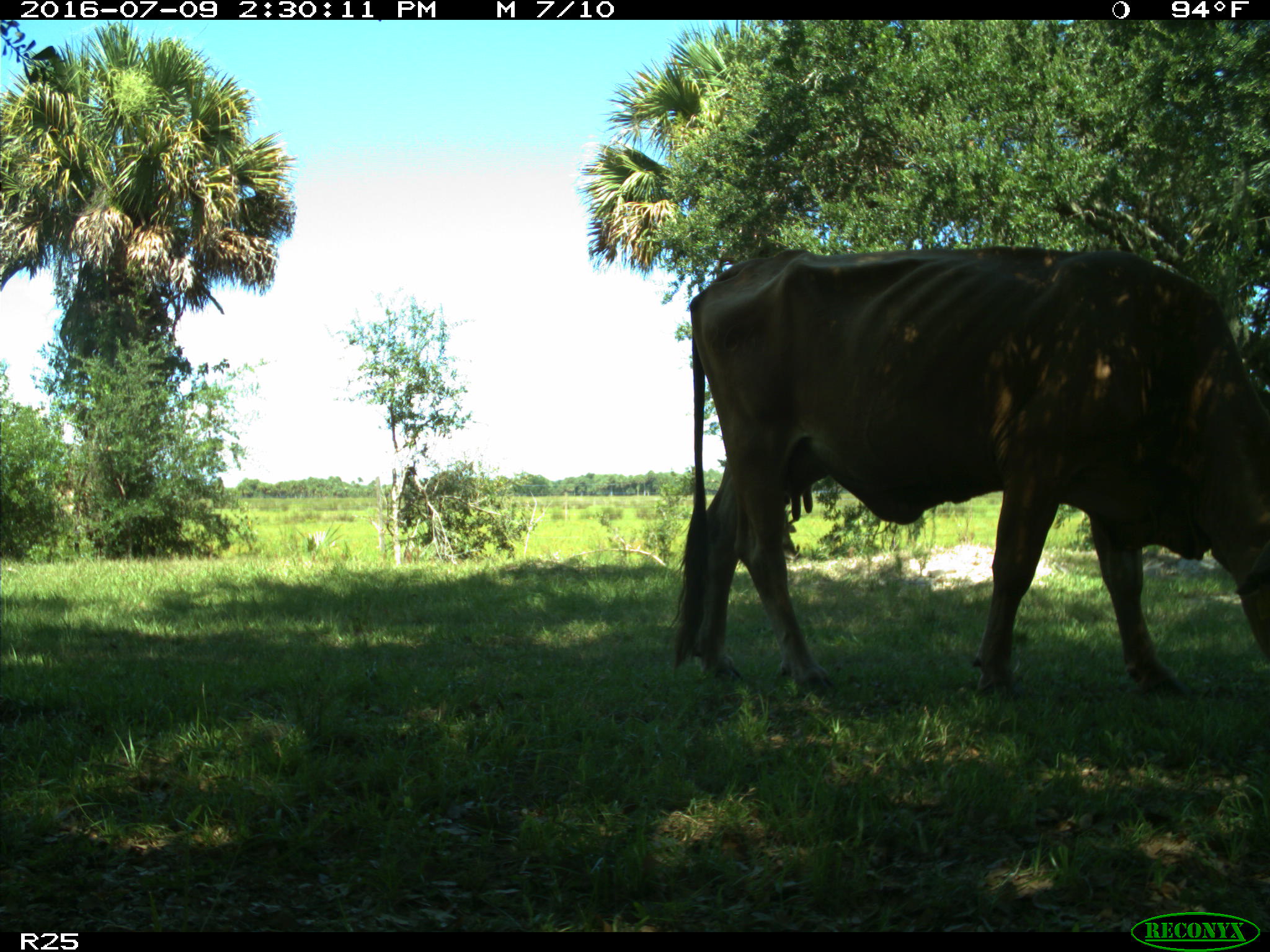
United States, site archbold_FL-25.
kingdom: Animalia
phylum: Chordata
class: Mammalia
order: Artiodactyla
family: Bovidae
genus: Bos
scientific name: Bos taurus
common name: domestic cow